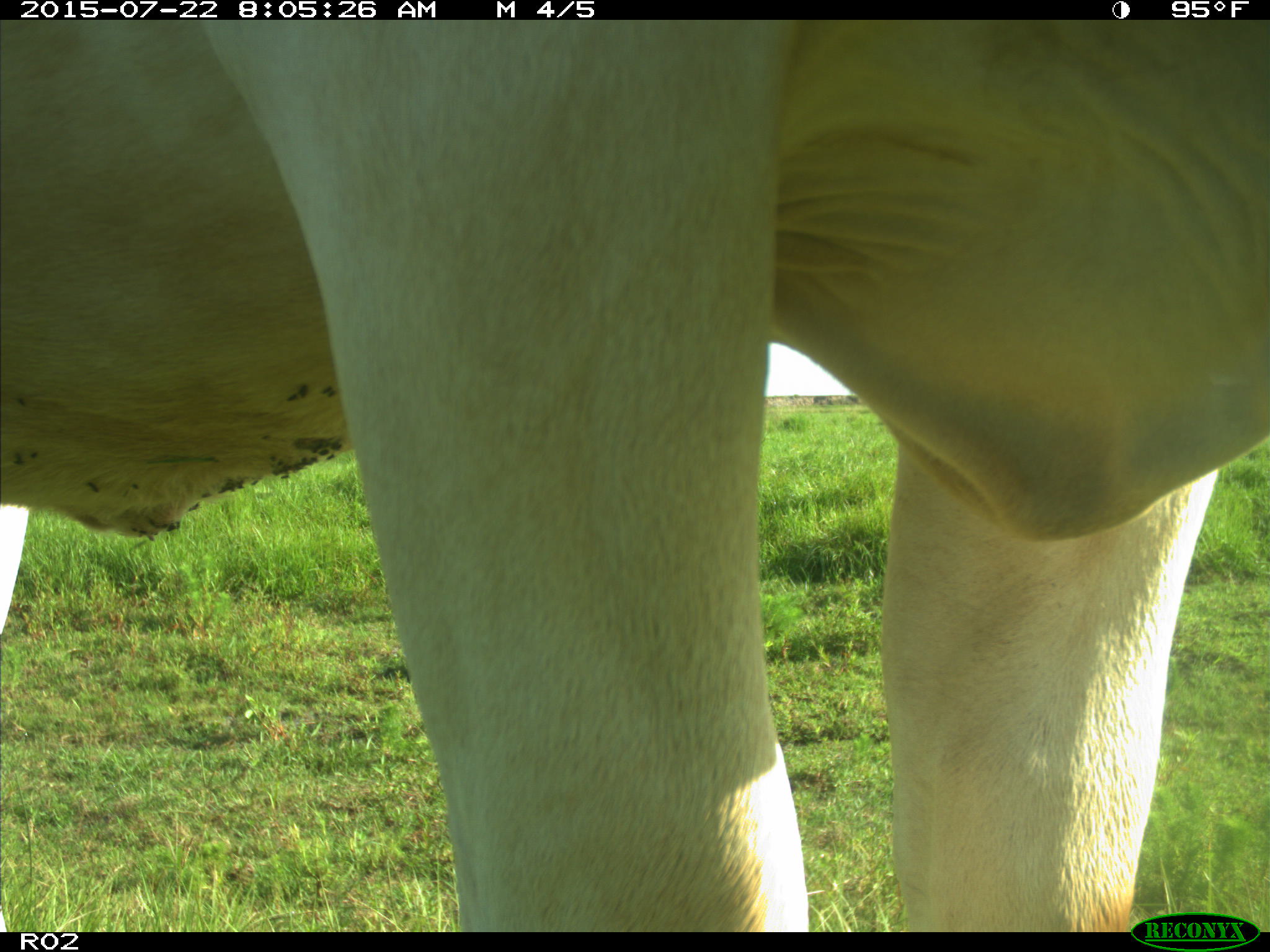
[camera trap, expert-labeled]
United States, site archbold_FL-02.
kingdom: Animalia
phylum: Chordata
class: Mammalia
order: Artiodactyla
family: Bovidae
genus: Bos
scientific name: Bos taurus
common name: domestic cow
Bos taurus (domestic cow).